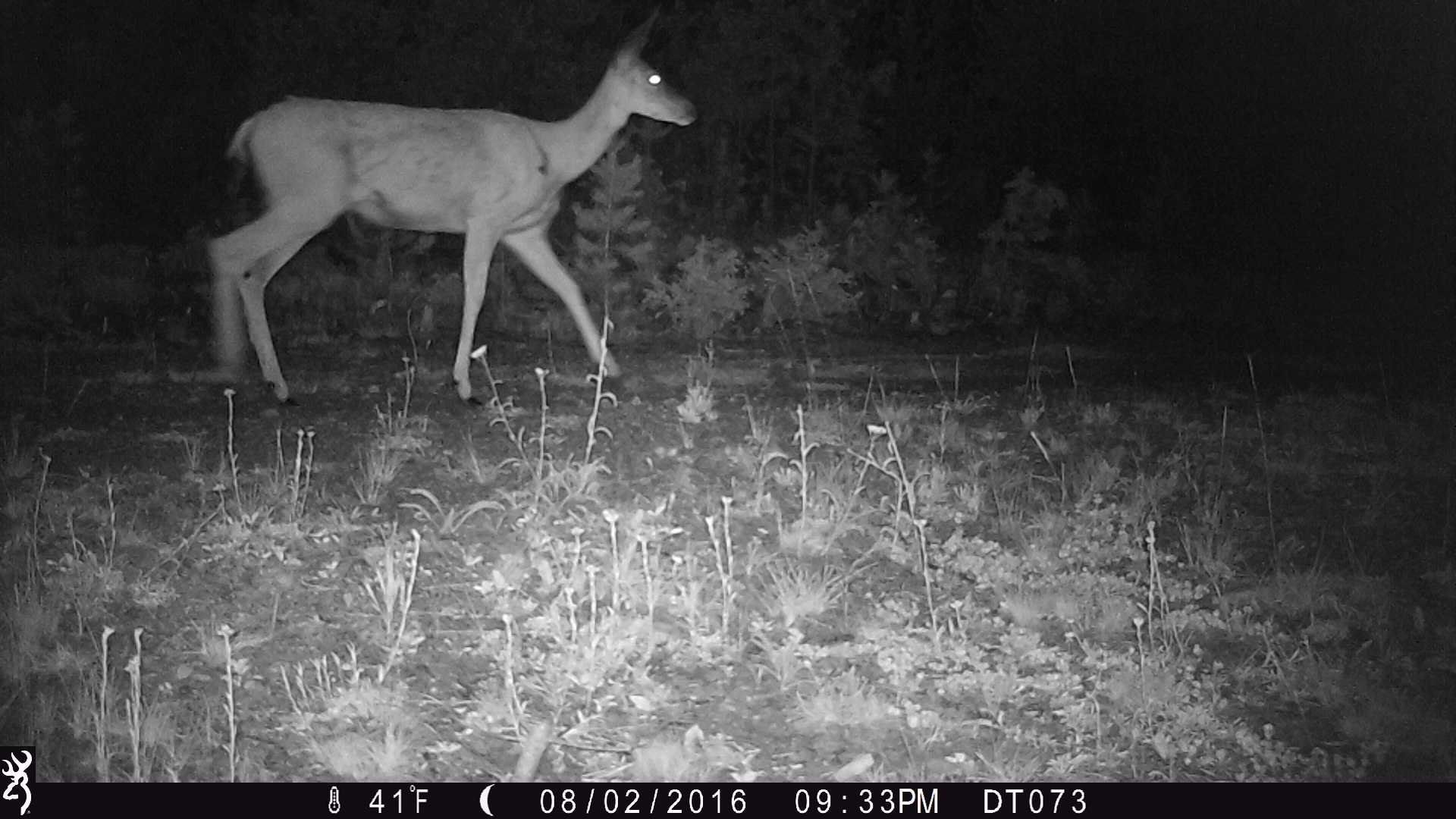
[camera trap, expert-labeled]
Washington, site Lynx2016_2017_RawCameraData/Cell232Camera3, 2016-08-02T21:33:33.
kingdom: Animalia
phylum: Chordata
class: Mammalia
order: Artiodactyla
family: Cervidae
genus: Odocoileus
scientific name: Odocoileus hemionus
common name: mule deer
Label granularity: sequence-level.